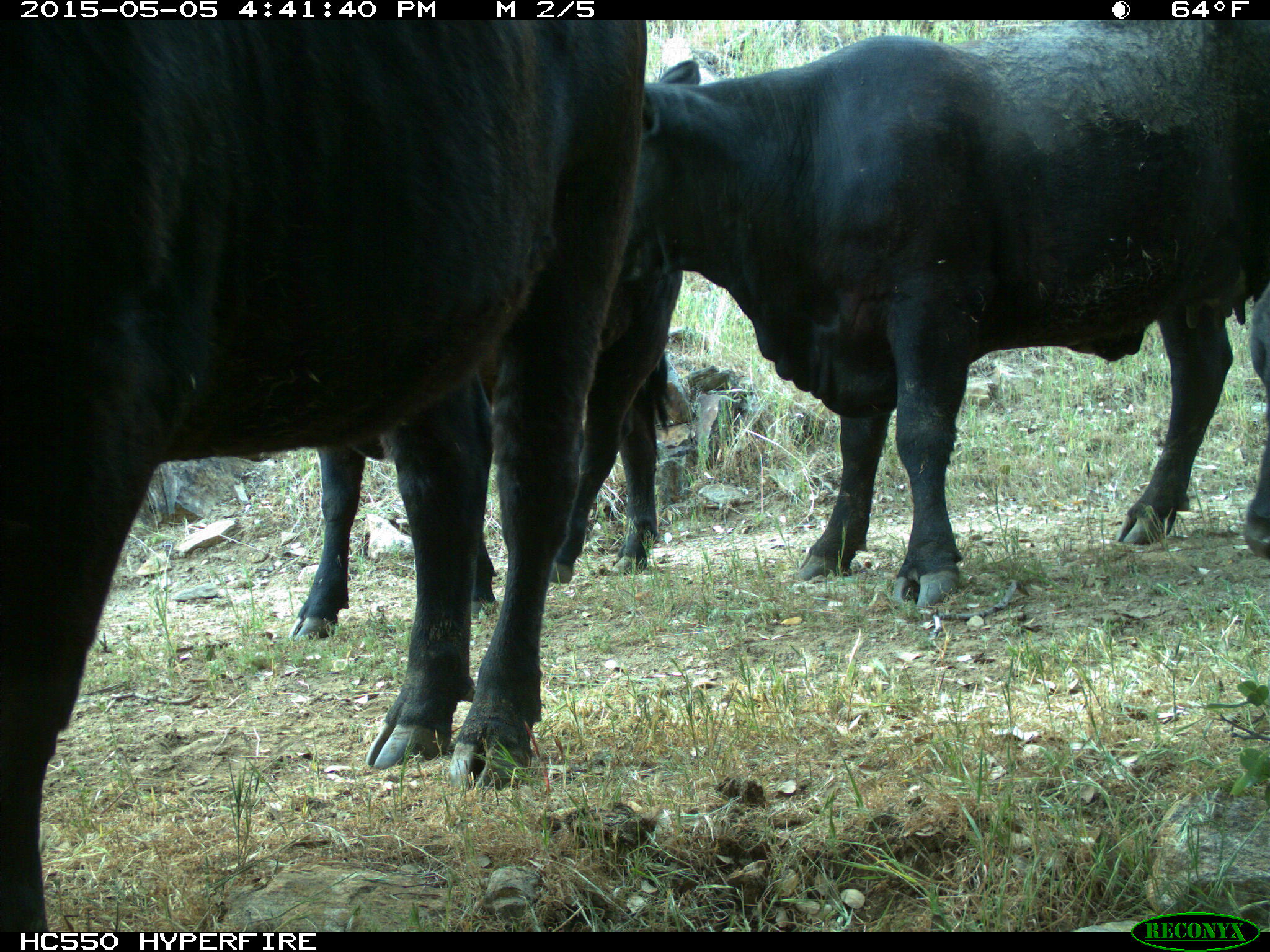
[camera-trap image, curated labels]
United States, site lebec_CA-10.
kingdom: Animalia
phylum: Chordata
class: Mammalia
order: Artiodactyla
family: Bovidae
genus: Bos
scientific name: Bos taurus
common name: domestic cow